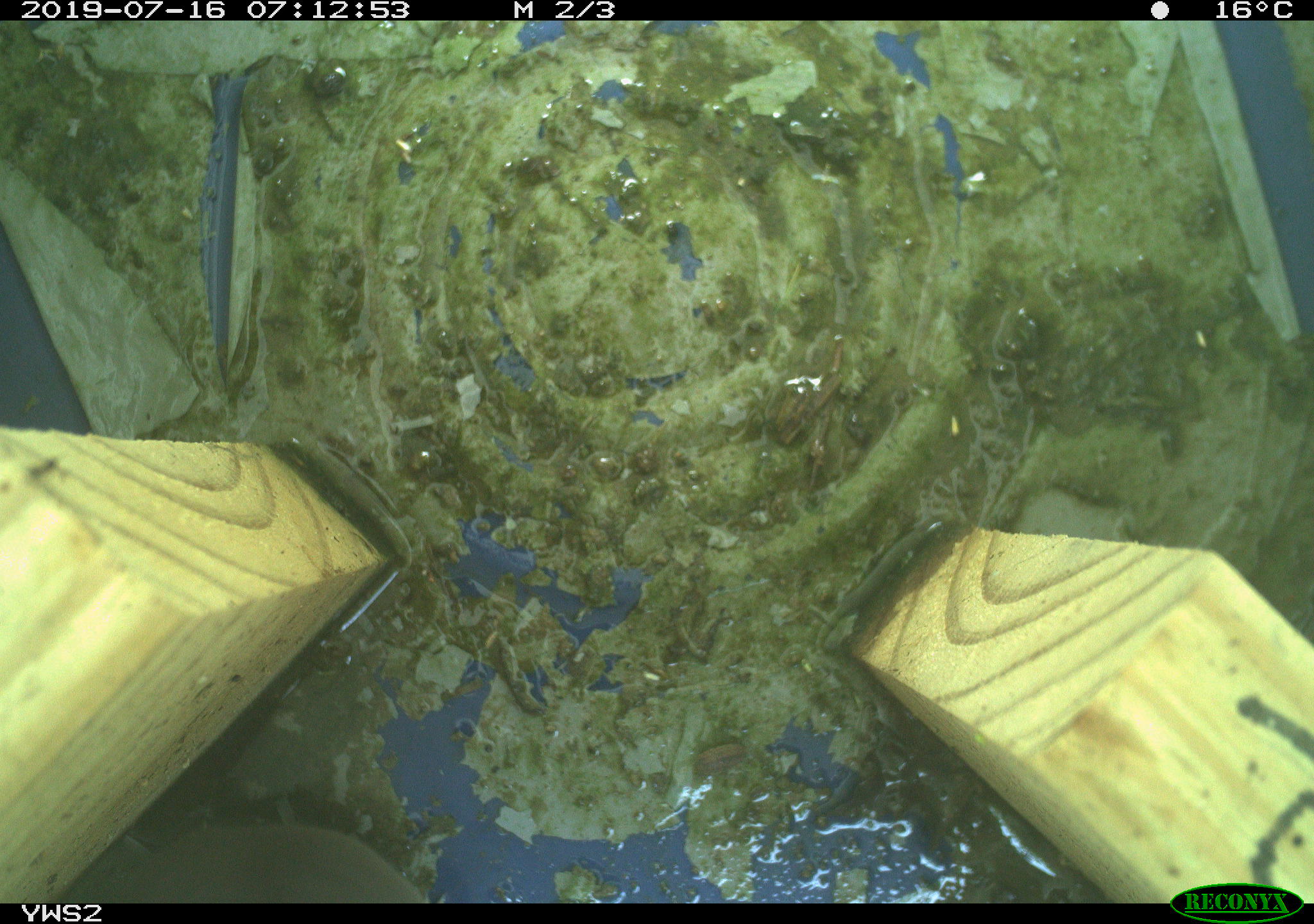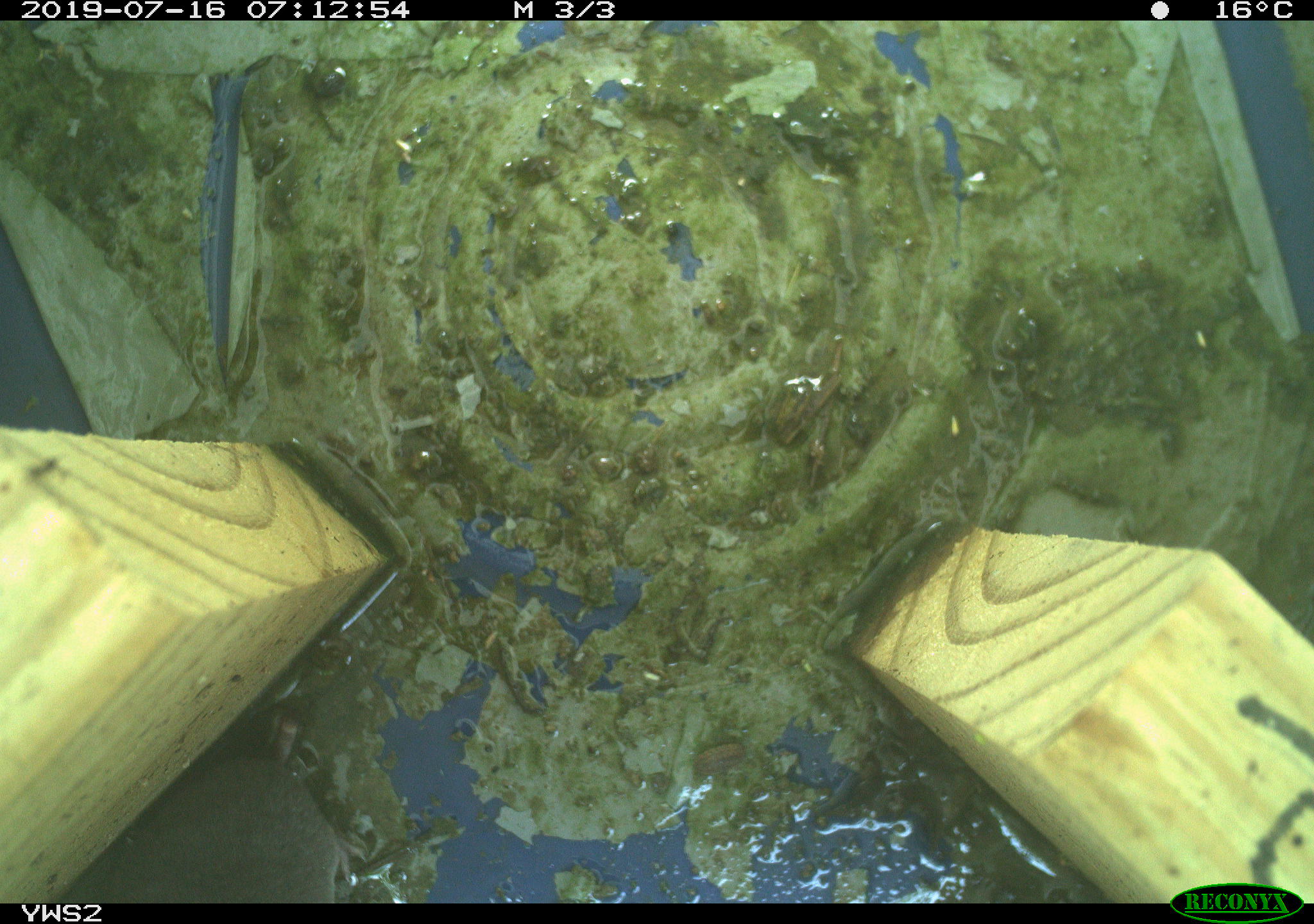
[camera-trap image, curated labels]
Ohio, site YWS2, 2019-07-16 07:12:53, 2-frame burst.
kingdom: Animalia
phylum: Chordata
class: Mammalia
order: Eulipotyphla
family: Soricidae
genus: Blarina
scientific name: Blarina brevicauda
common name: northern short-tailed shrew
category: n. short-tailed shrew